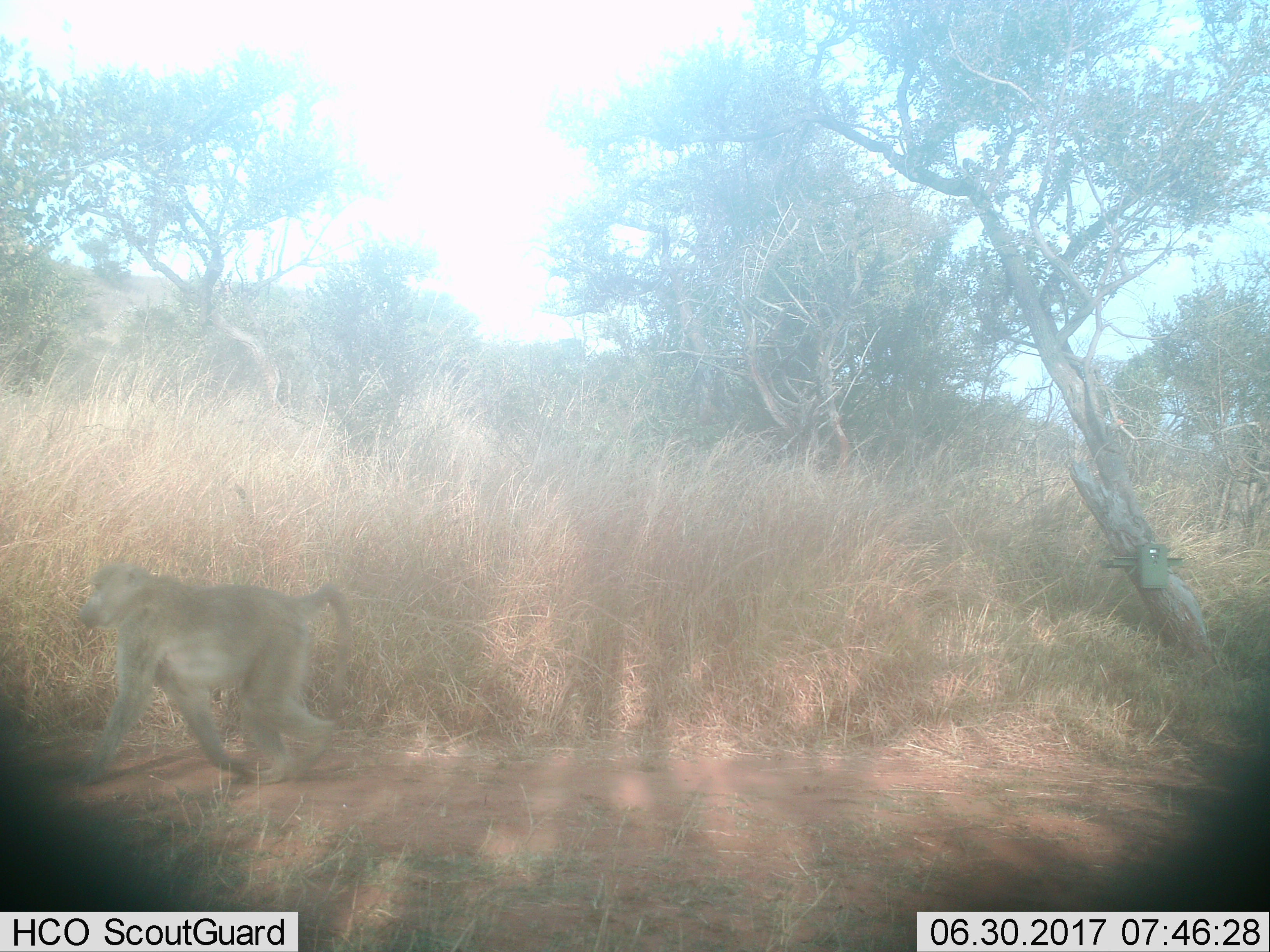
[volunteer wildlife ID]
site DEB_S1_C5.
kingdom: Animalia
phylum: Chordata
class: Mammalia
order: Primates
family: Cercopithecidae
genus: Papio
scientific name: Papio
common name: baboon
Baboon (Papio), count 1. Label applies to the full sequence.